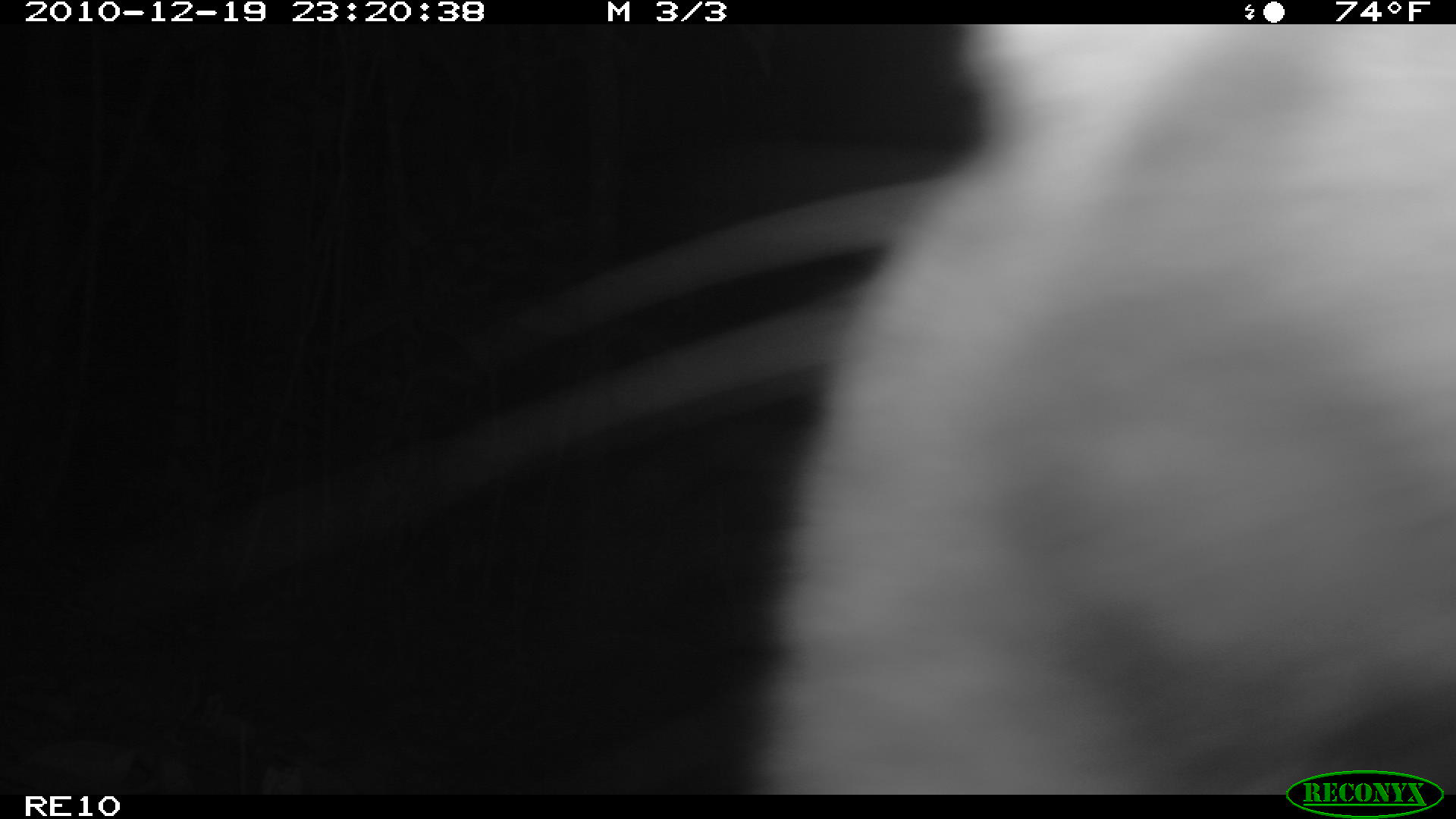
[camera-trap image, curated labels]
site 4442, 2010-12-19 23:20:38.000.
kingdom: Animalia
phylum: Chordata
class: Mammalia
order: Carnivora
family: Eupleridae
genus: Cryptoprocta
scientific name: Cryptoprocta ferox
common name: fossa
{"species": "Cryptoprocta ferox (fossa)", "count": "1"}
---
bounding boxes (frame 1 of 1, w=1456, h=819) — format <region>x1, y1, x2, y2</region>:
cryptoprocta ferox: <region>759, 21, 1456, 792</region>